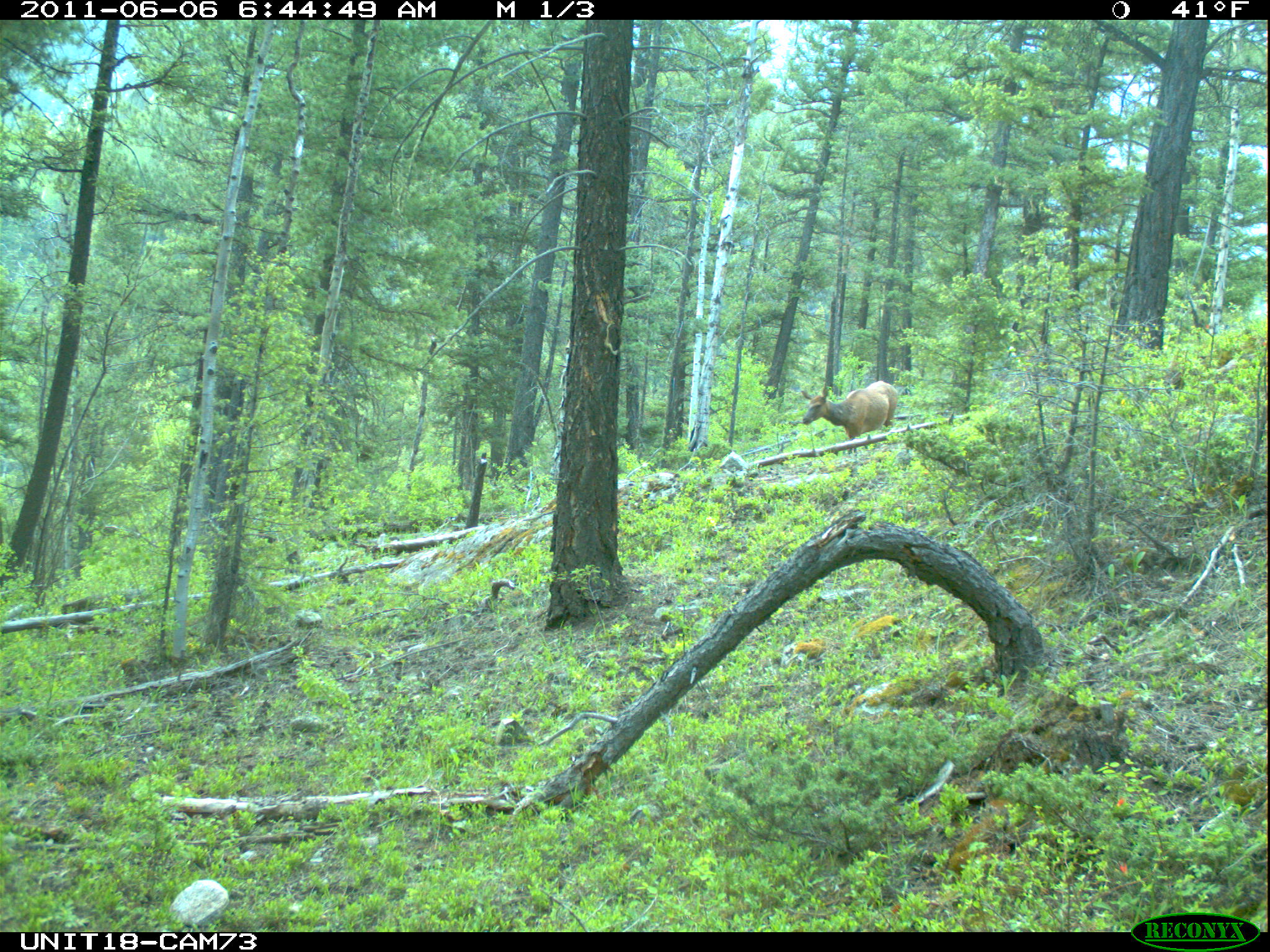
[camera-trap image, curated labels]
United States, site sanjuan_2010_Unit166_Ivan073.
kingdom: Animalia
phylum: Chordata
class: Mammalia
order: Artiodactyla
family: Cervidae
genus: Cervus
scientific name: Cervus elaphus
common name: red deer